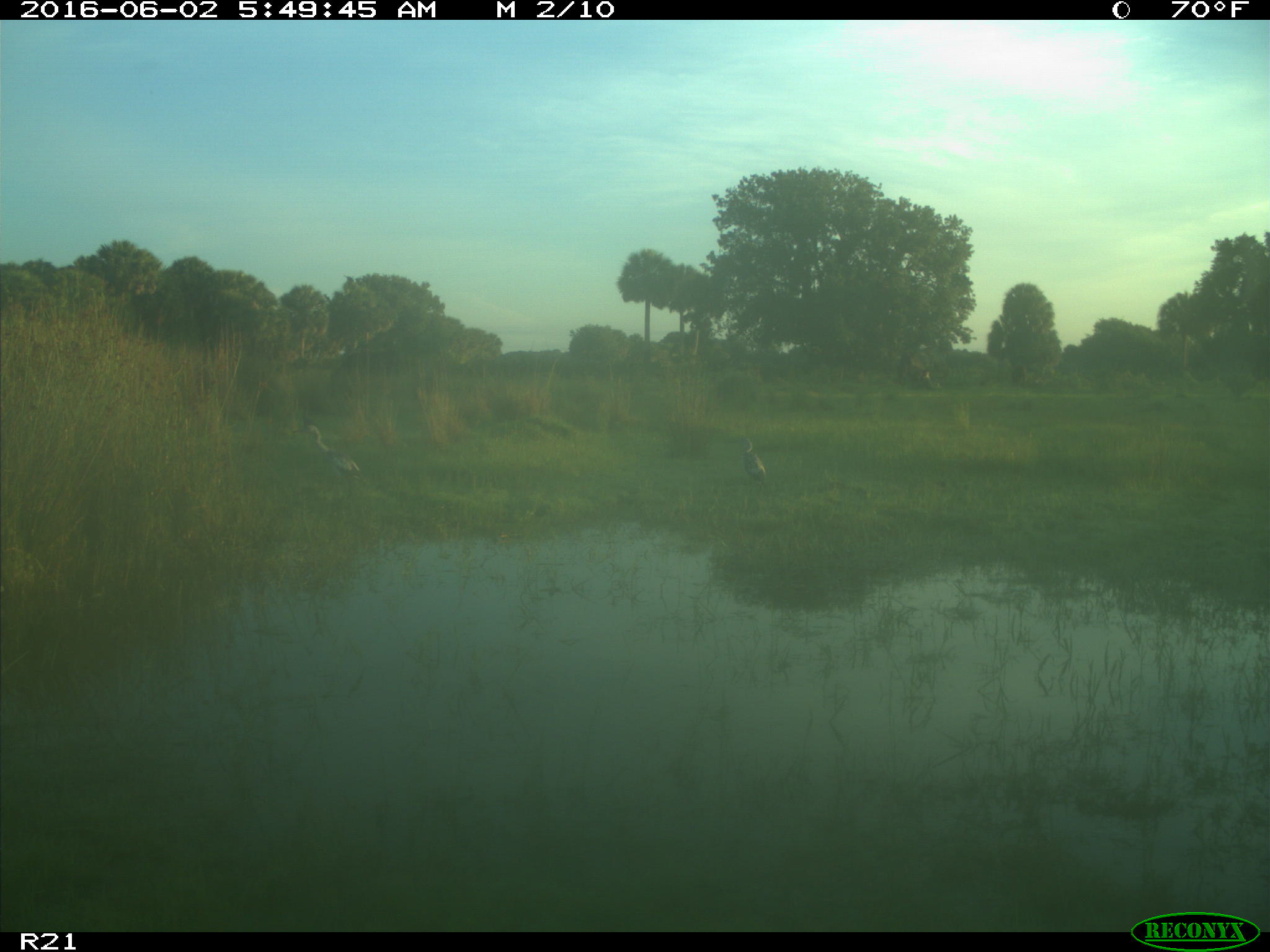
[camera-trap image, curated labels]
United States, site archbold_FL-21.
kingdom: Animalia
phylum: Chordata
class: Aves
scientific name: Aves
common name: birds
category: unidentified bird